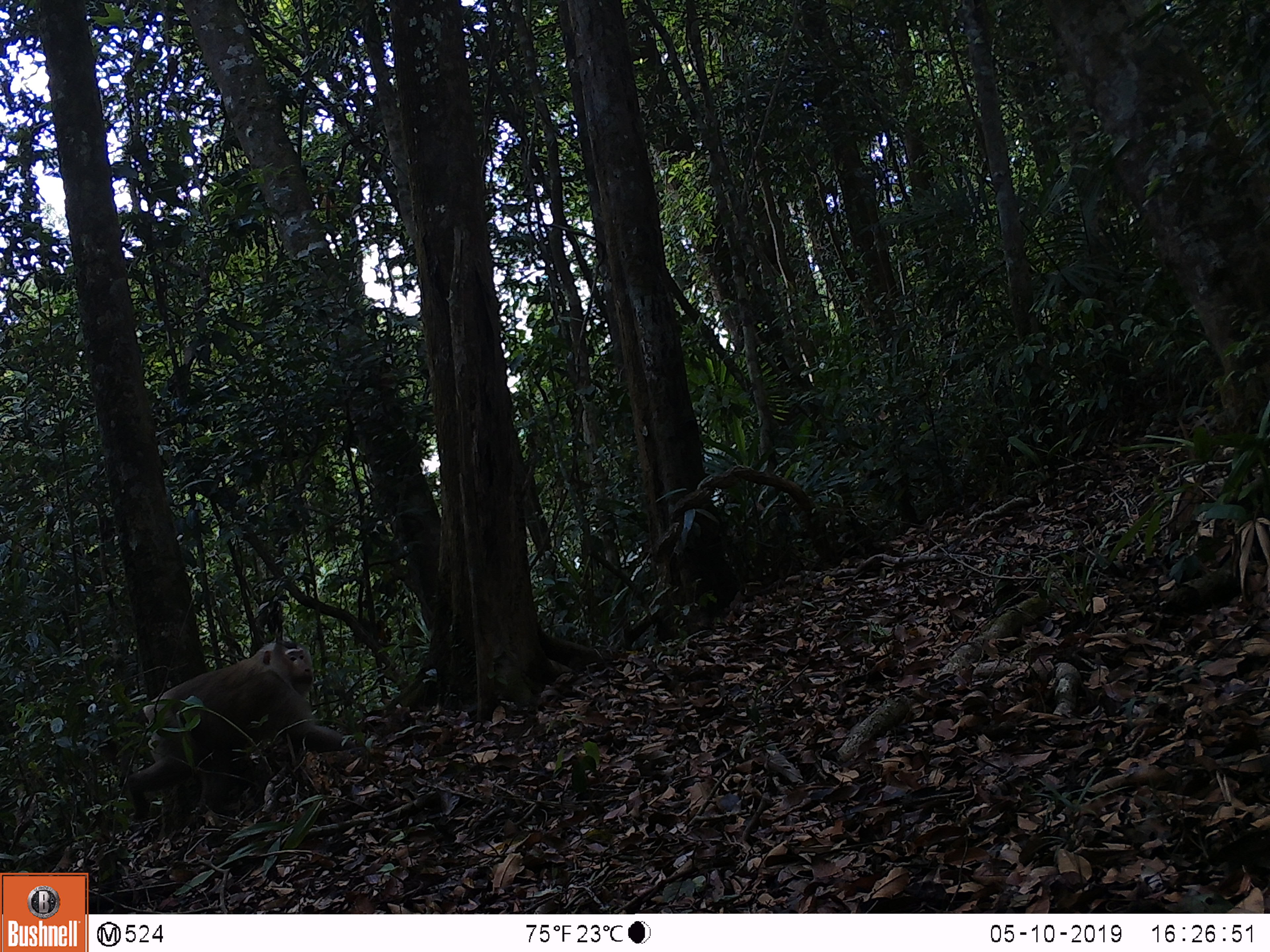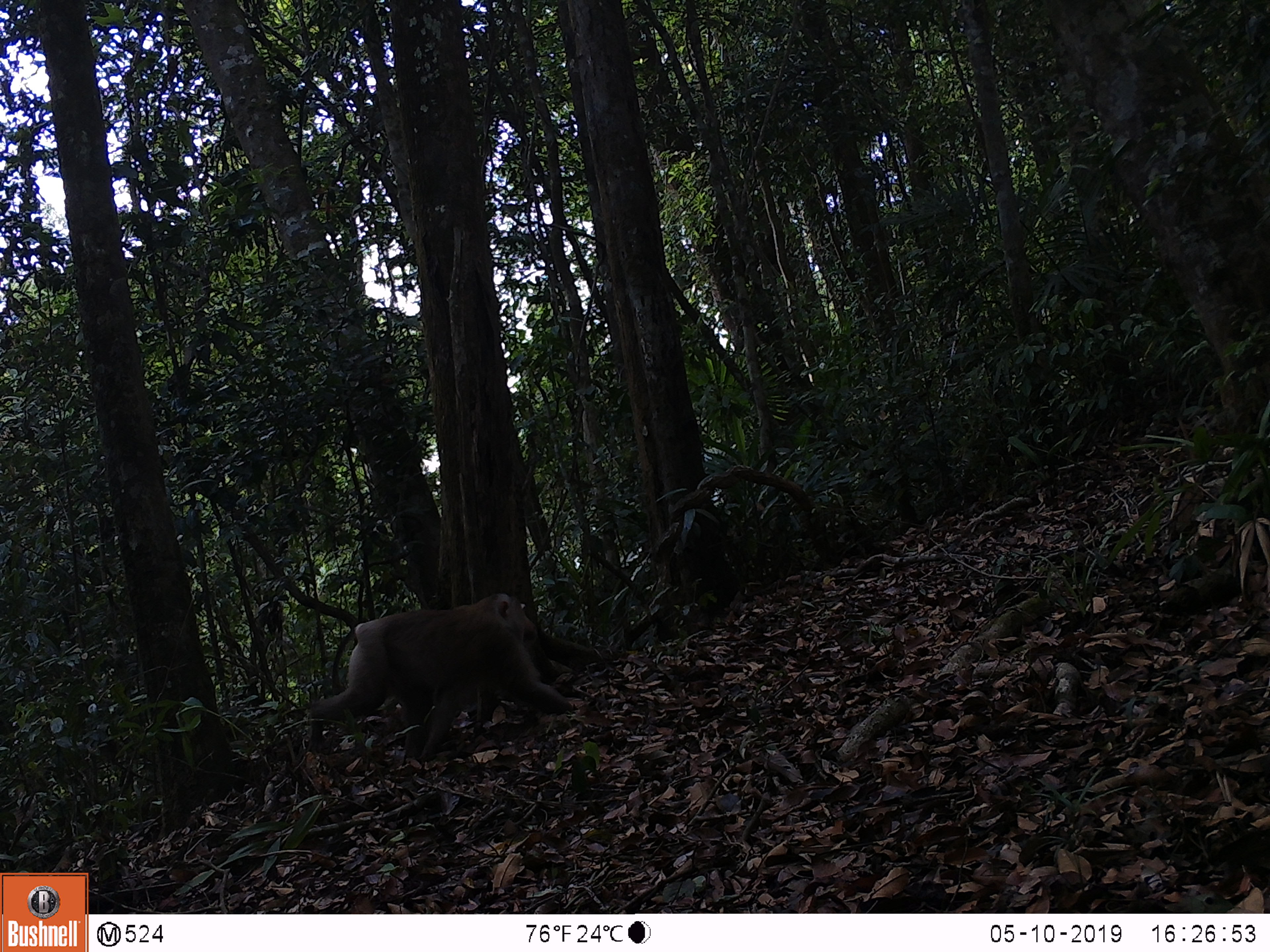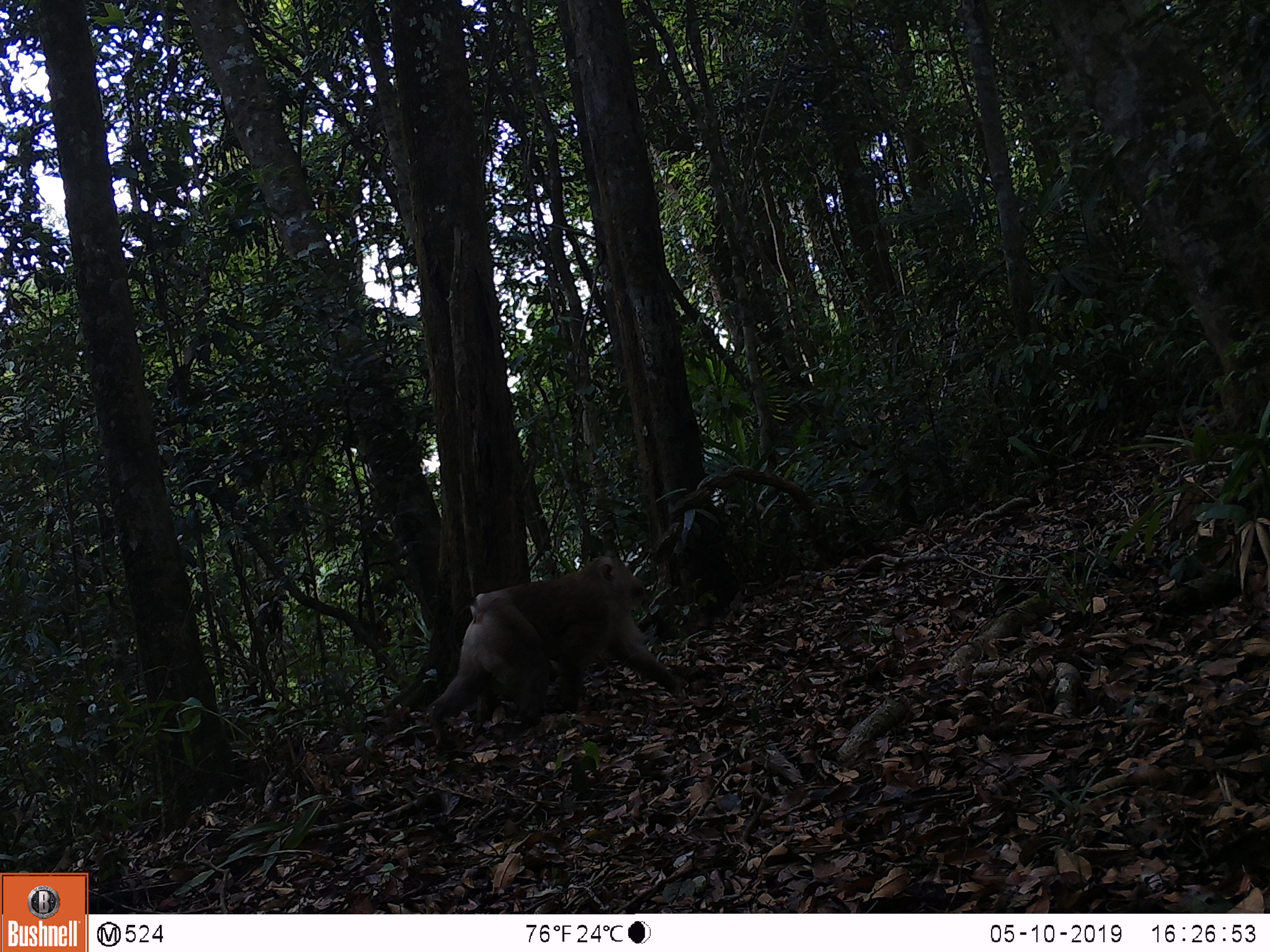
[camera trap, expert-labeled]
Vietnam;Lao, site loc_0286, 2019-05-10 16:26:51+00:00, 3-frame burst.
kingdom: Animalia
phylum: Chordata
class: Mammalia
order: Primates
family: Cercopithecidae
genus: Macaca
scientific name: Macaca nemestrina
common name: pig-tailed macaque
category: pig tailed macaque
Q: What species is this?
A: Pig tailed macaque (pig-tailed macaque) (Macaca nemestrina).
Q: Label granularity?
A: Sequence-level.